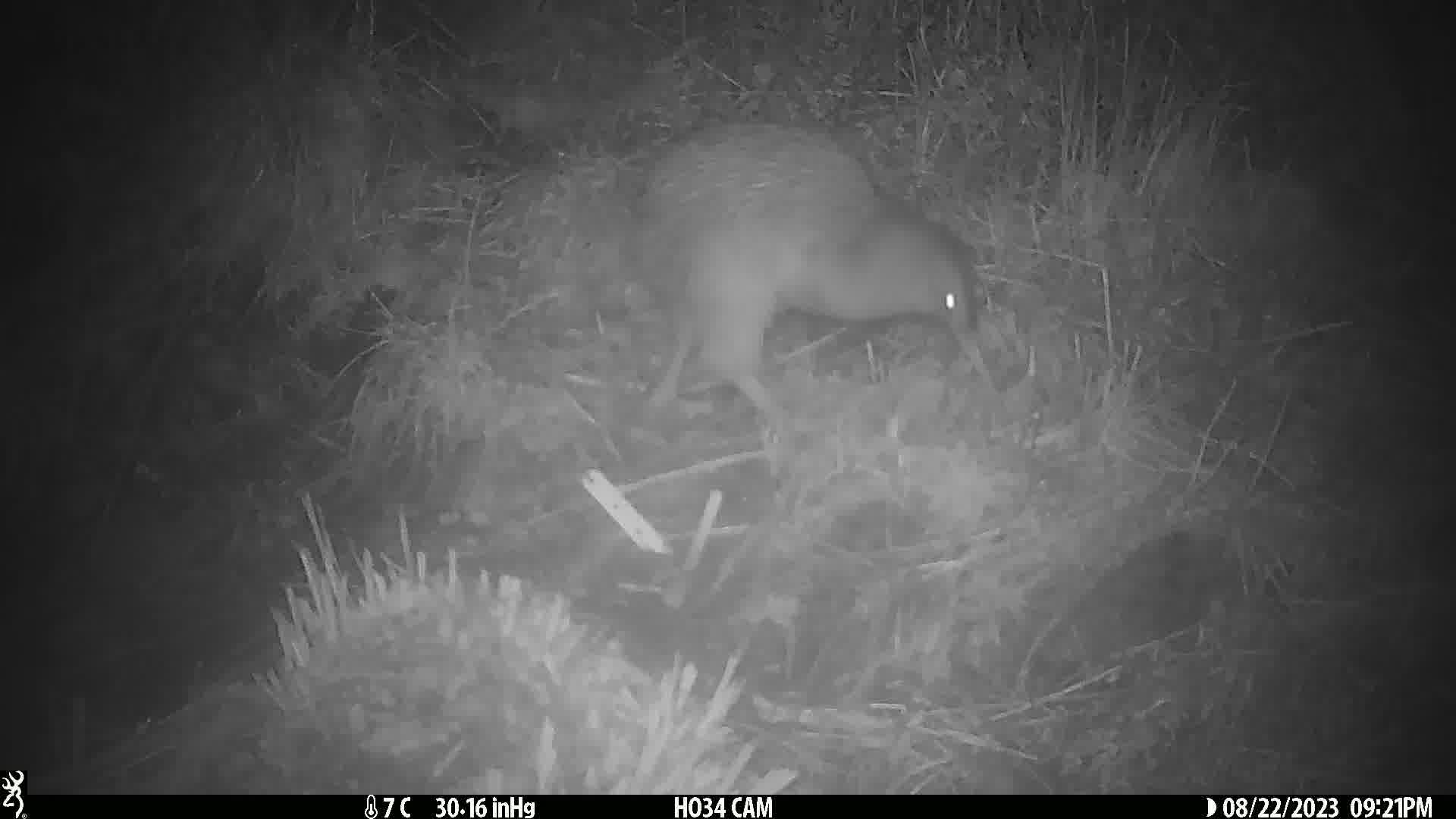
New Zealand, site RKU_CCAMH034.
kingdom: Animalia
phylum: Chordata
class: Aves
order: Apterygiformes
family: Apterygidae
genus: Apteryx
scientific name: Apteryx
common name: kiwi